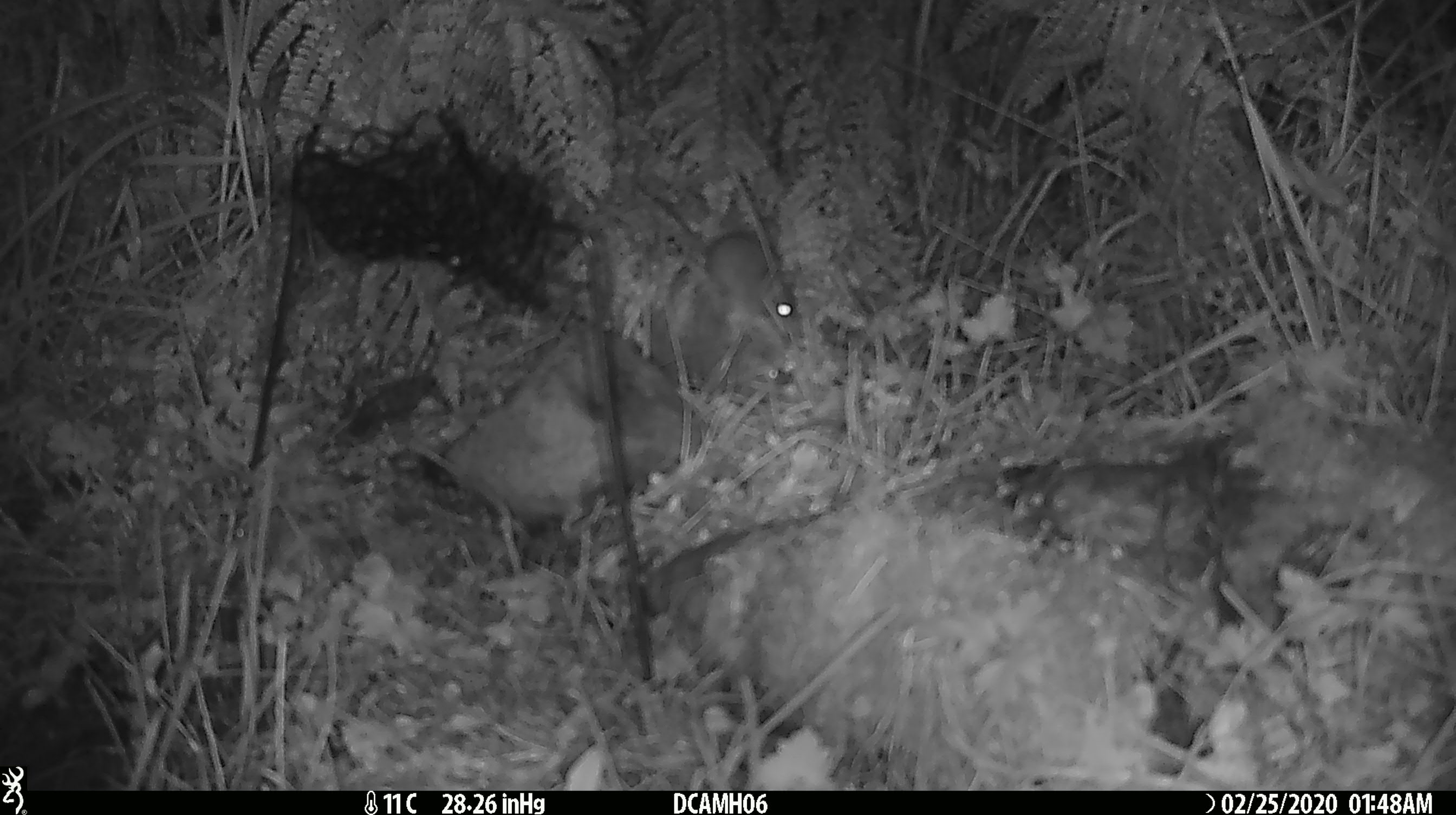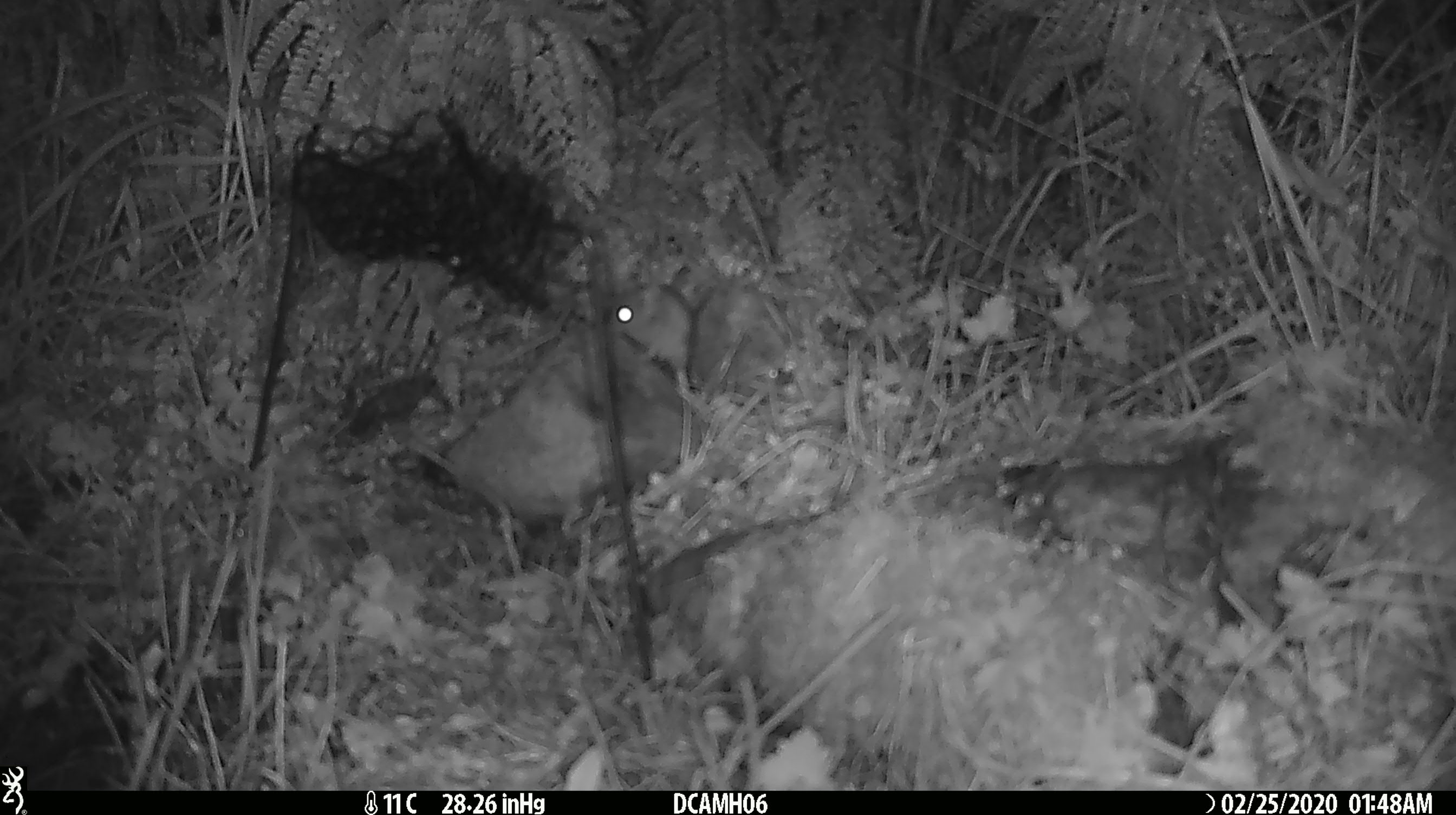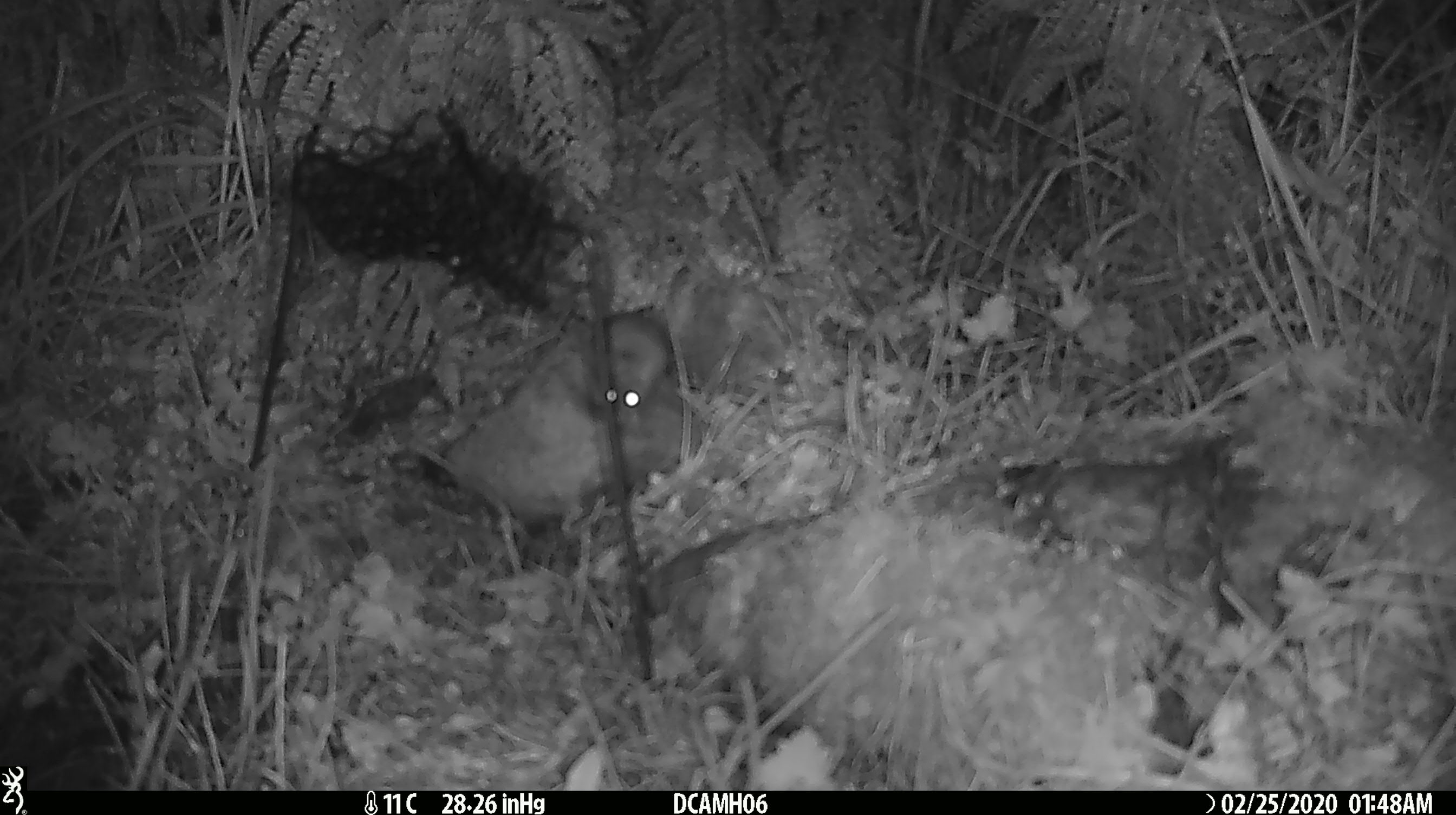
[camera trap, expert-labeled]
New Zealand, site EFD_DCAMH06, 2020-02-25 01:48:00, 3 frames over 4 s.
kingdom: Animalia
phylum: Chordata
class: Mammalia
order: Rodentia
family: Muridae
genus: Mus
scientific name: Mus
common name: mouse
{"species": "mouse (Mus)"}